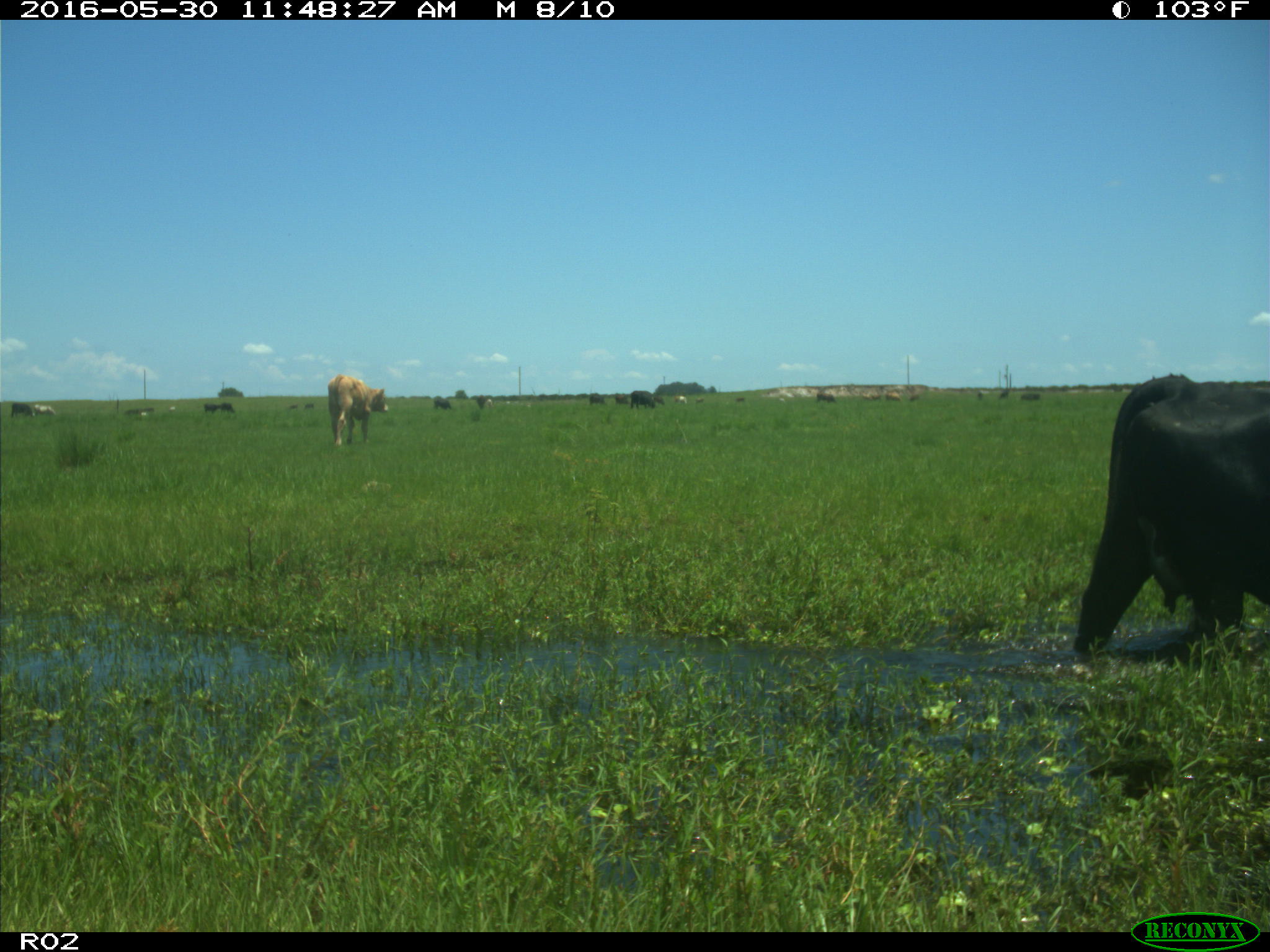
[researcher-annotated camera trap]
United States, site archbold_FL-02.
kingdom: Animalia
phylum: Chordata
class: Mammalia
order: Artiodactyla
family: Bovidae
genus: Bos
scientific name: Bos taurus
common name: domestic cow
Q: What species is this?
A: Bos taurus (domestic cow).